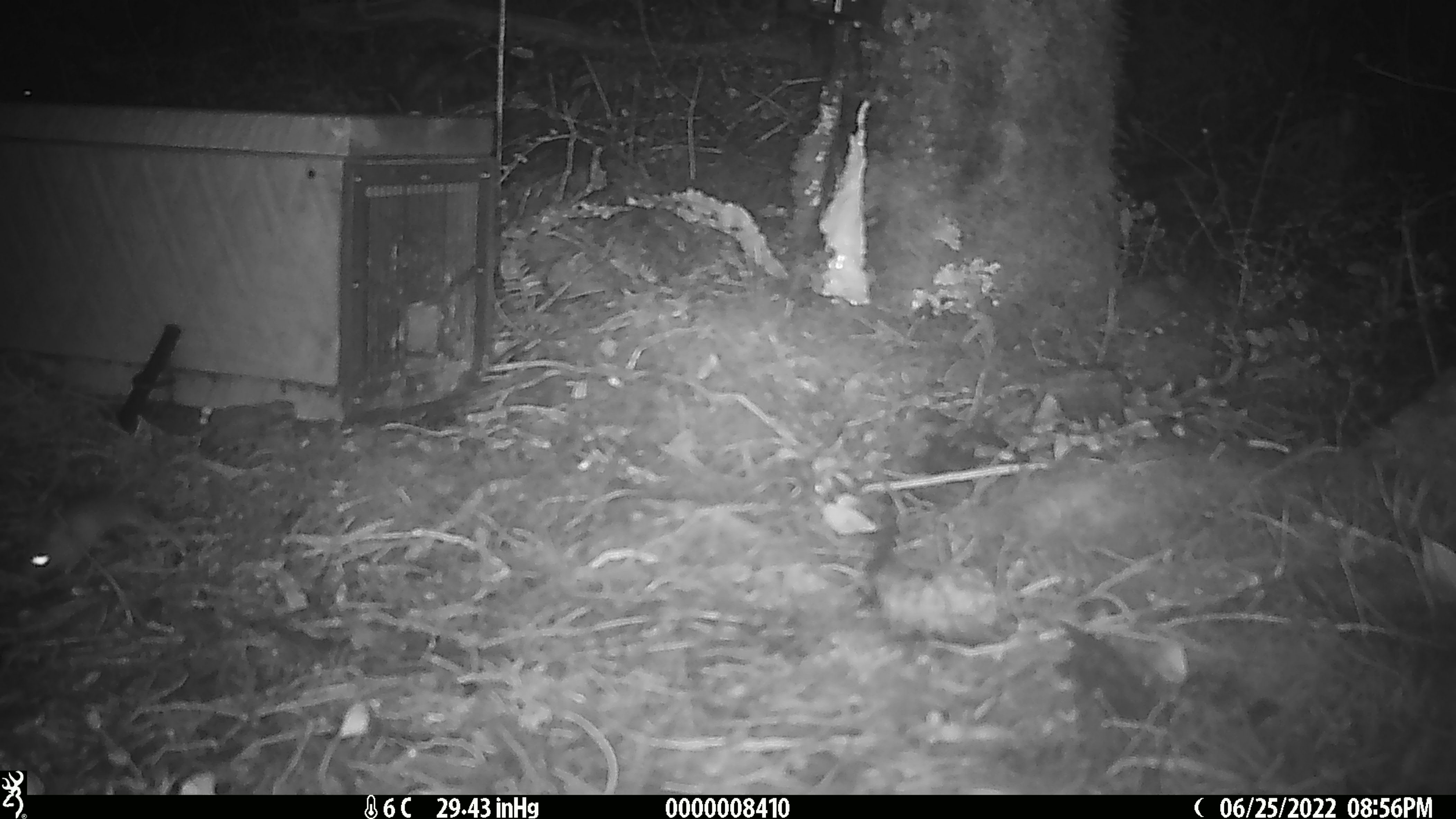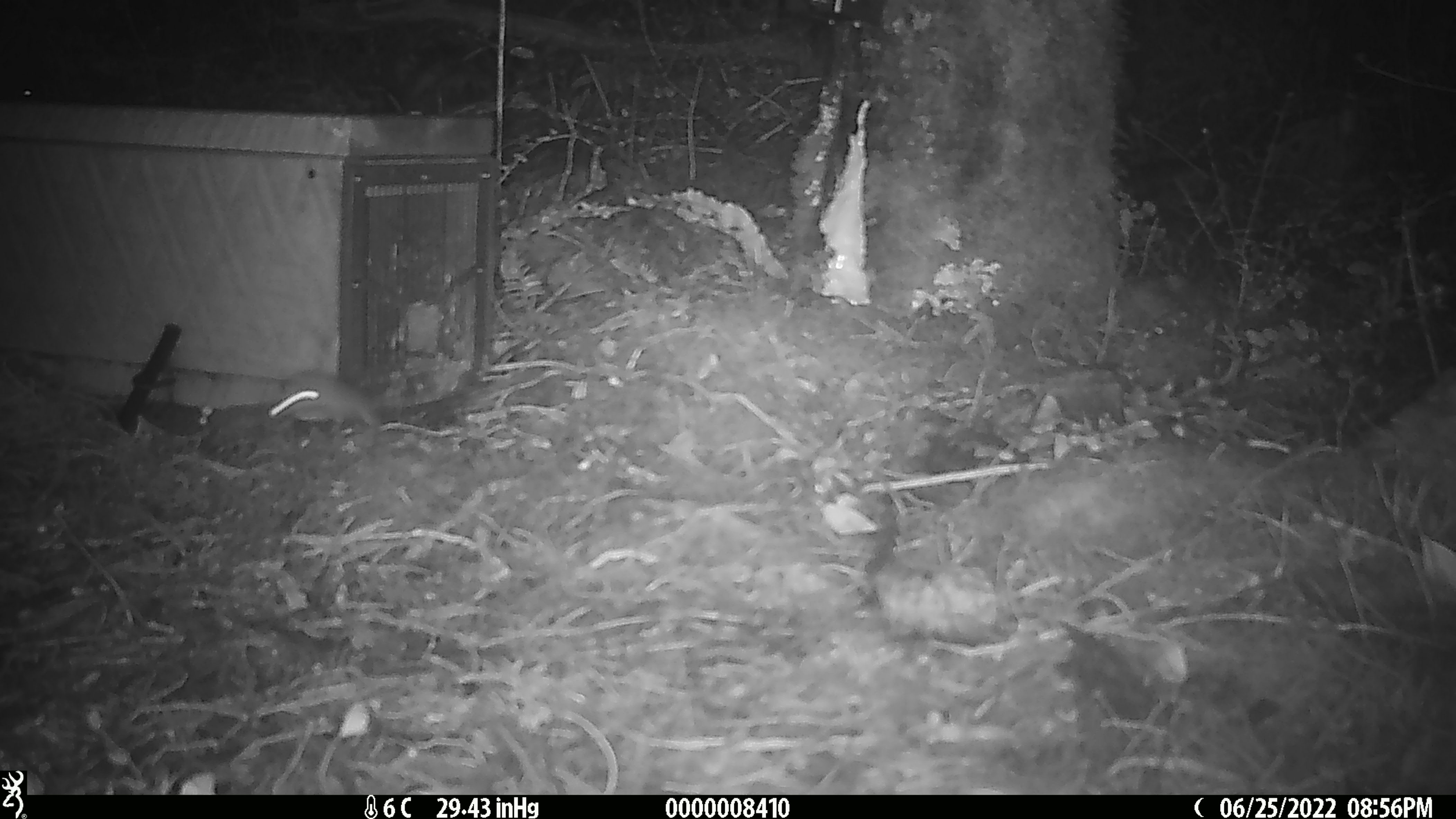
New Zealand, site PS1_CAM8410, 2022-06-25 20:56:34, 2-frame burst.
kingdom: Animalia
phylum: Chordata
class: Mammalia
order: Rodentia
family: Muridae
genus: Mus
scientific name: Mus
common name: mouse